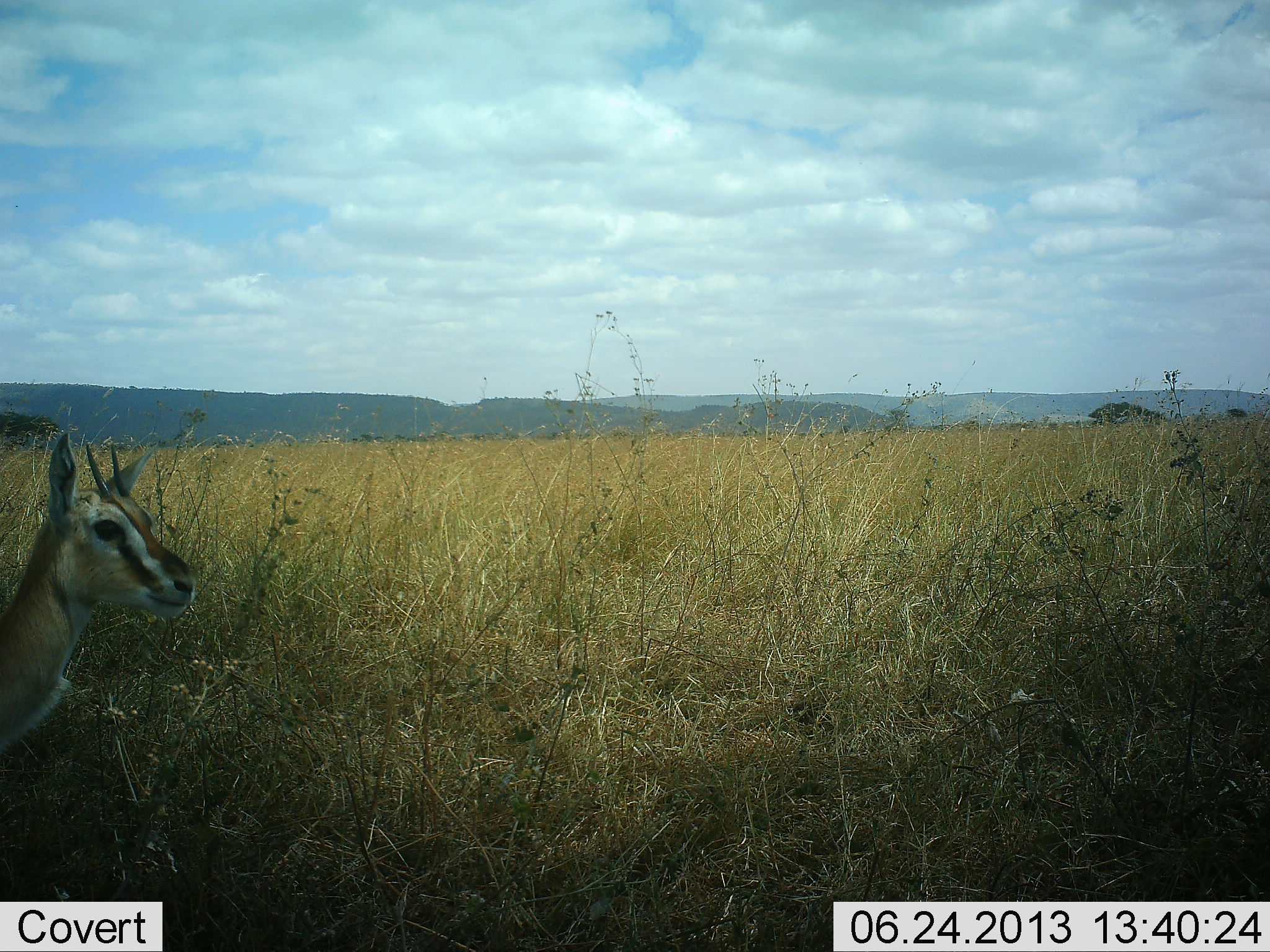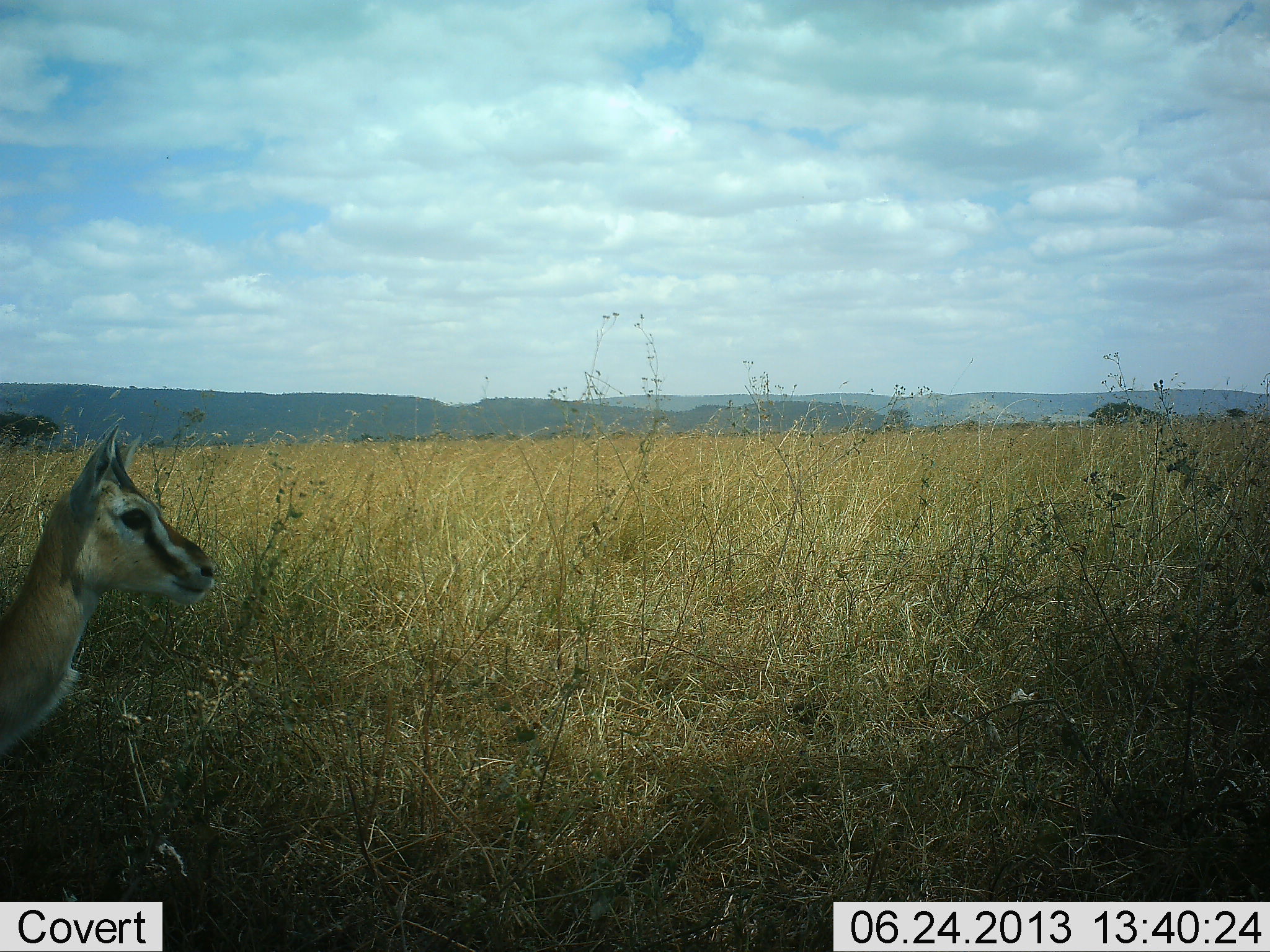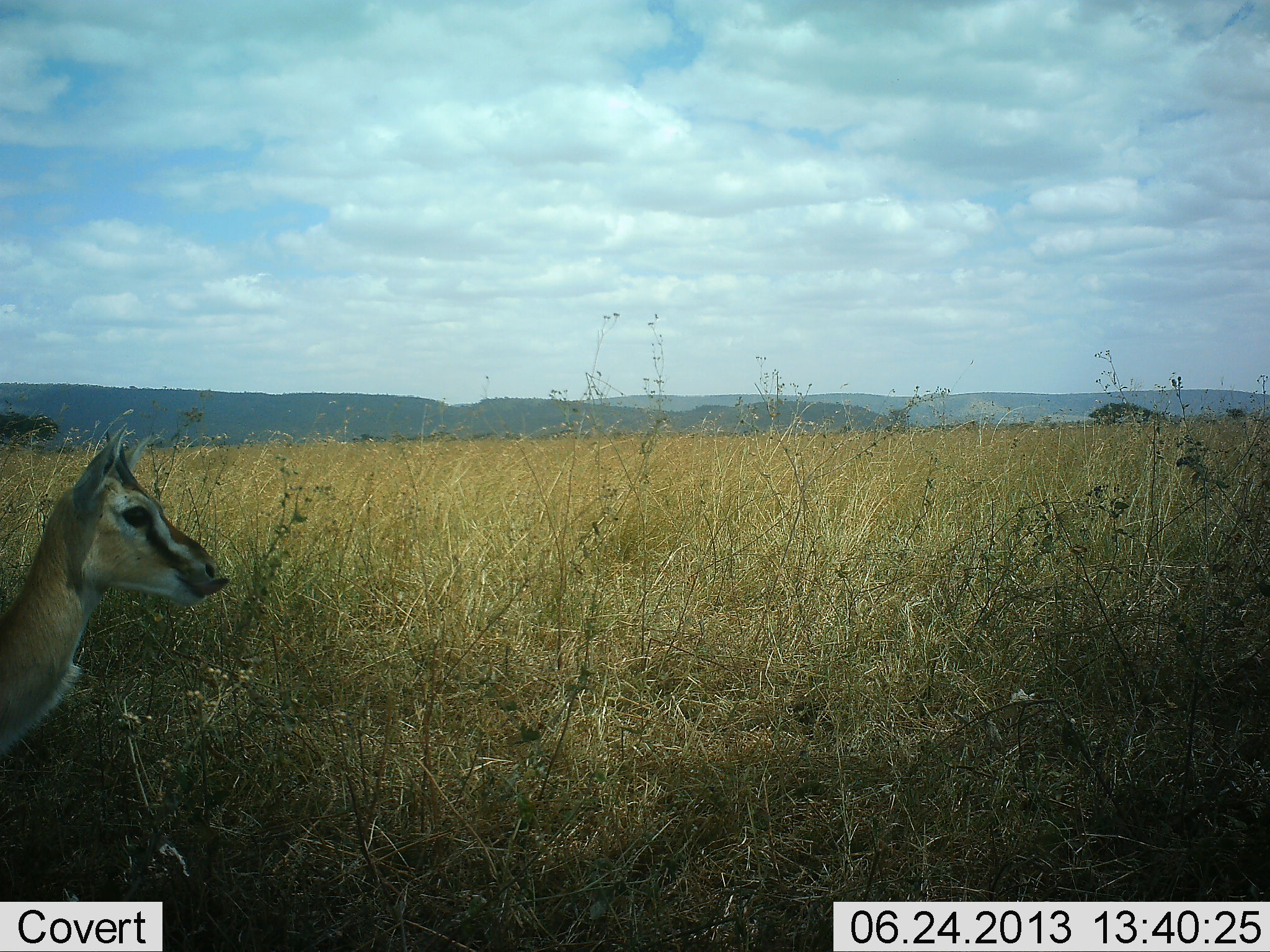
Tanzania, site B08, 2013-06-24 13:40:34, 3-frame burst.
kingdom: Animalia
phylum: Chordata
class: Mammalia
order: Artiodactyla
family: Bovidae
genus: Eudorcas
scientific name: Eudorcas thomsonii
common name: thomson's gazelle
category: gazellethomsons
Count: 1.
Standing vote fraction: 88%.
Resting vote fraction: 8%.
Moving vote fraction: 4%.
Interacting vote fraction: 0%.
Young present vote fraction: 8%.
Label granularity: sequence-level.